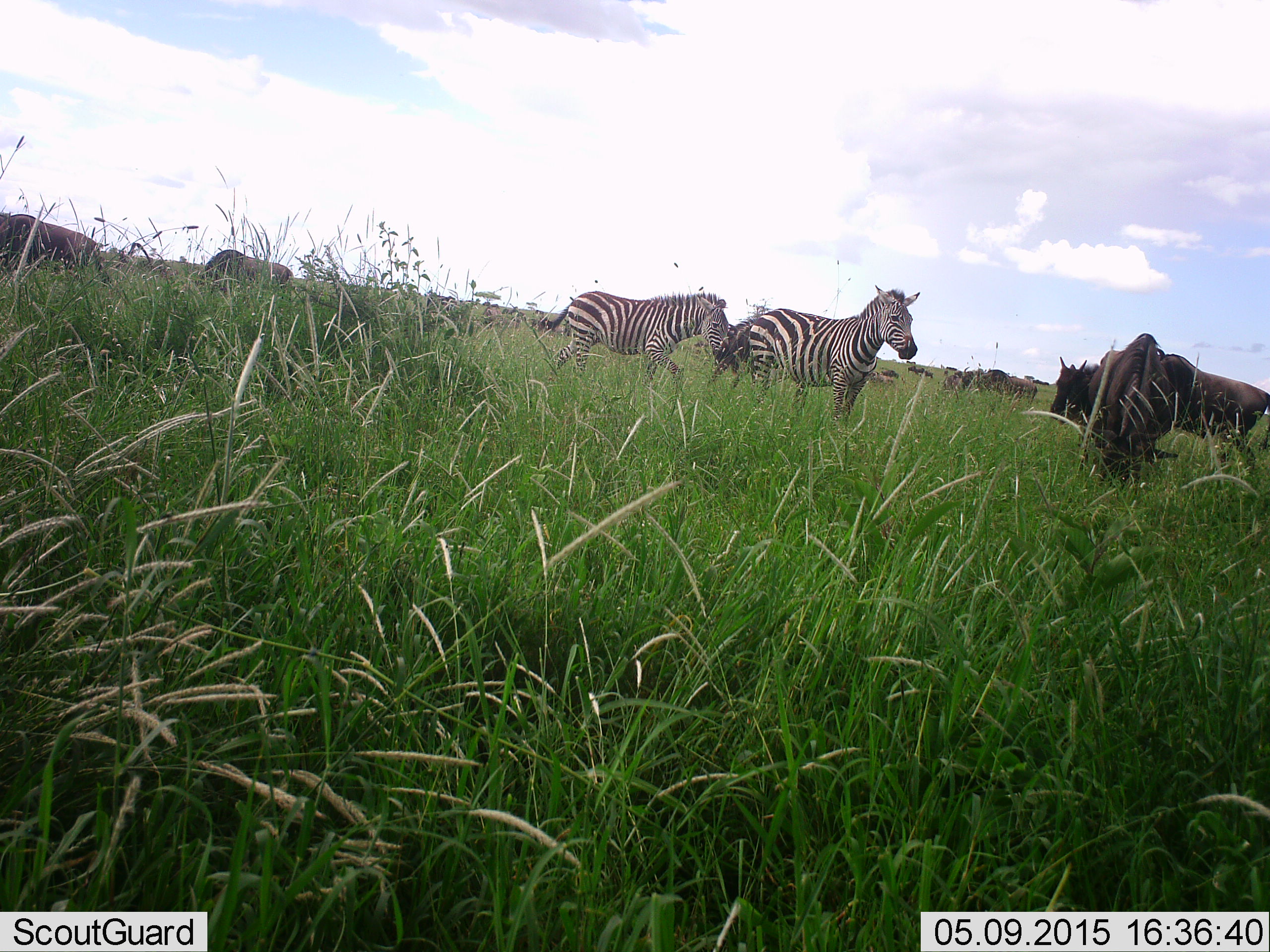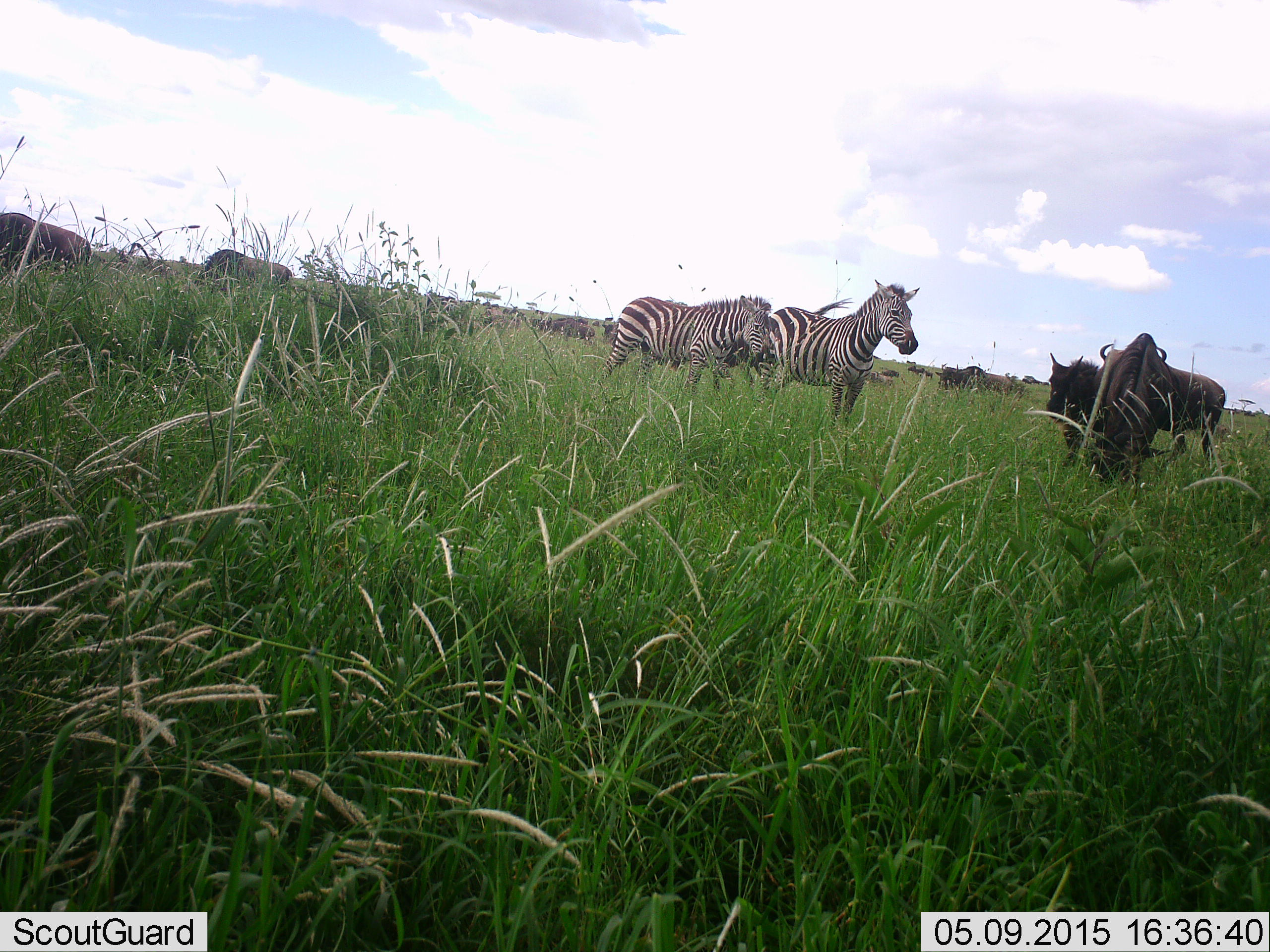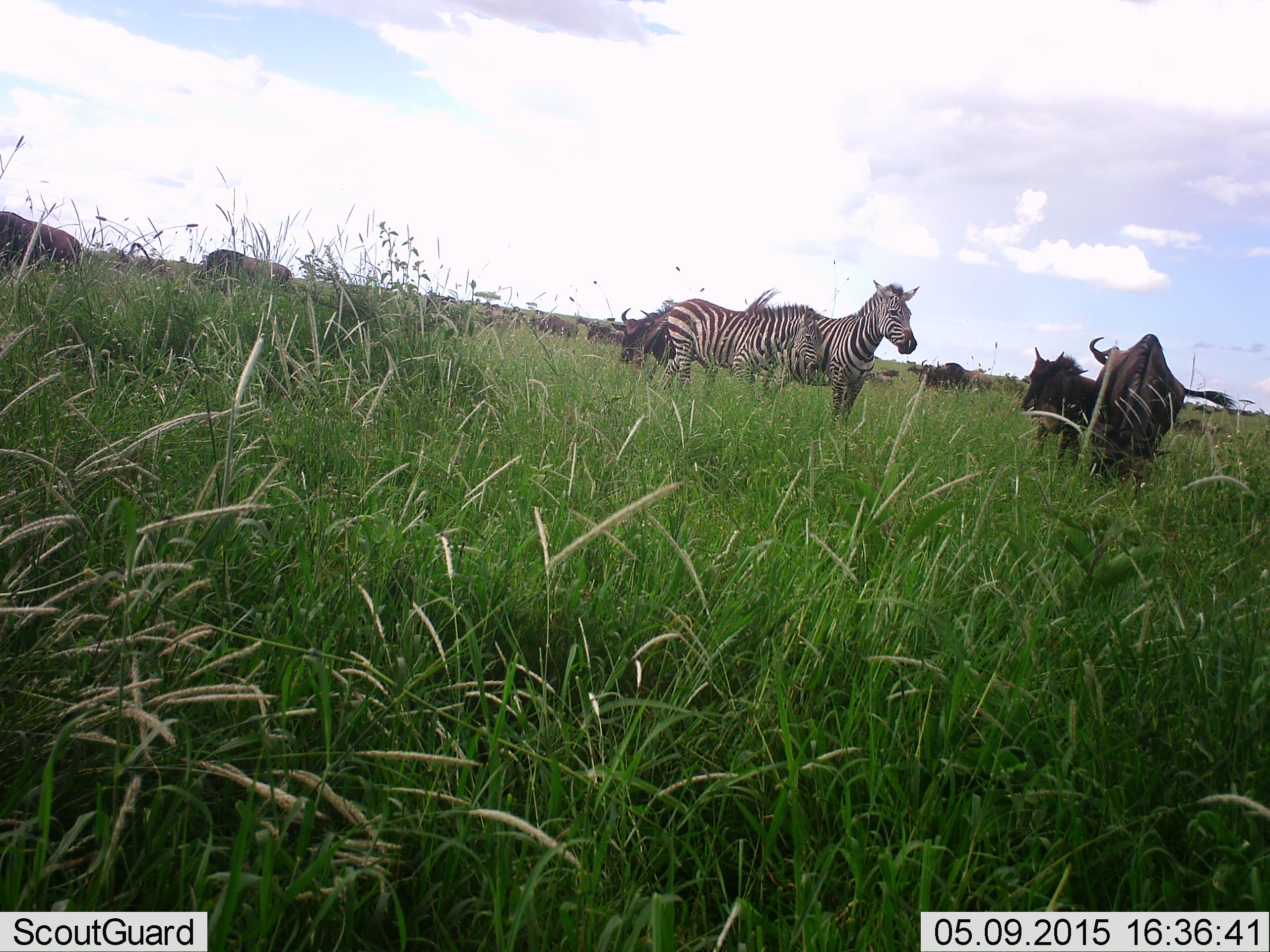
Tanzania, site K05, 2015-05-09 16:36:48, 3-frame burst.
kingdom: Animalia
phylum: Chordata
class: Mammalia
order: Artiodactyla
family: Bovidae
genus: Connochaetes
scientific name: Connochaetes taurinus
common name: blue wildebeest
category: wildebeest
Wildebeest (blue wildebeest) (Connochaetes taurinus), count 11-50. Behavior (volunteer vote fractions): standing 30%, resting 0%, moving 60%, interacting 0%. Young present (vote fraction): 0%. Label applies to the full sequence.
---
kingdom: Animalia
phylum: Chordata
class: Mammalia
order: Perissodactyla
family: Equidae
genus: Equus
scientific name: Equus quagga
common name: plains zebra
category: zebra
Zebra (plains zebra) (Equus quagga), count 2. Behavior (volunteer vote fractions): standing 91%, resting 0%, moving 27%, interacting 0%. Young present (vote fraction): 9%. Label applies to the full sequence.